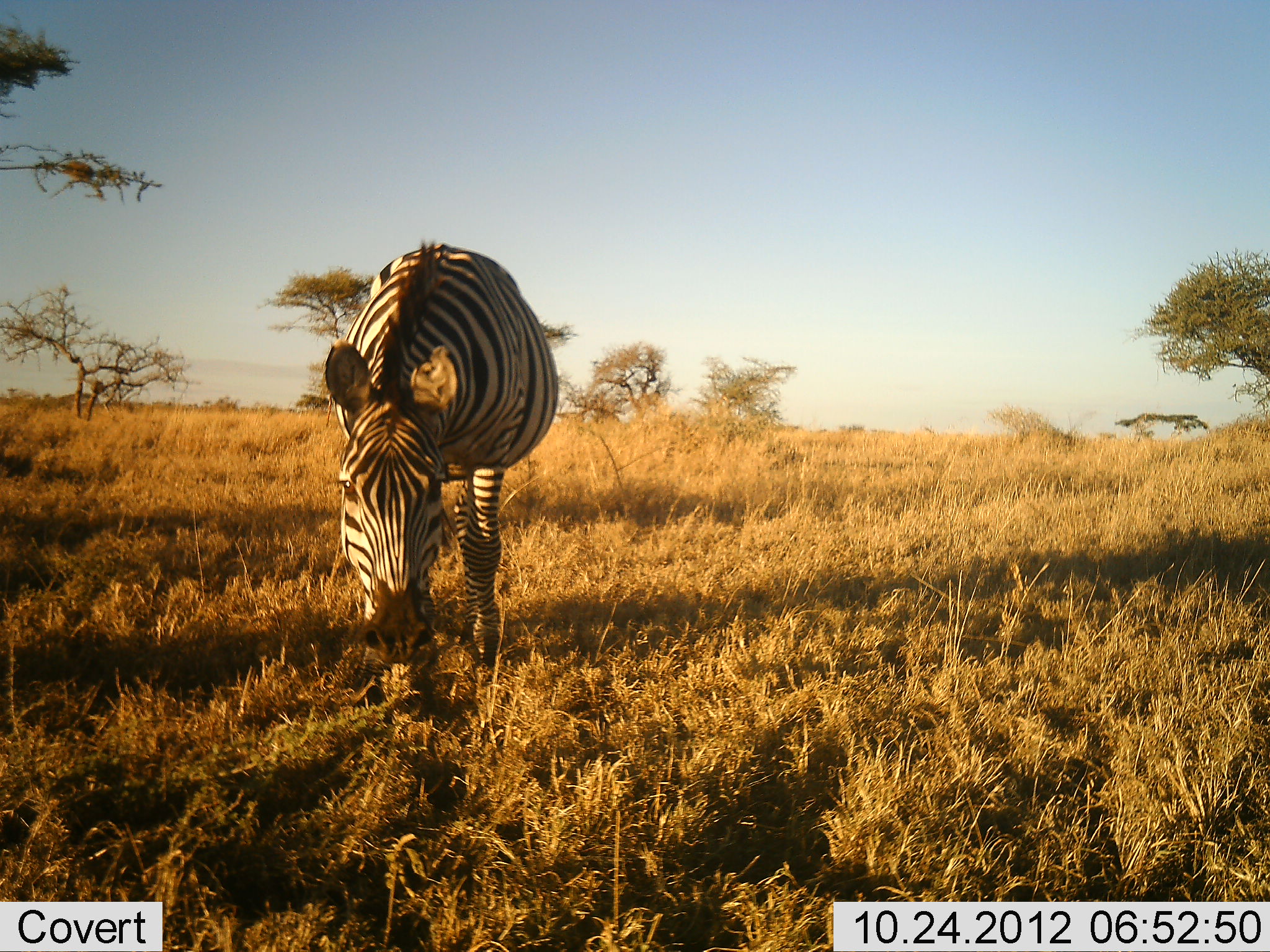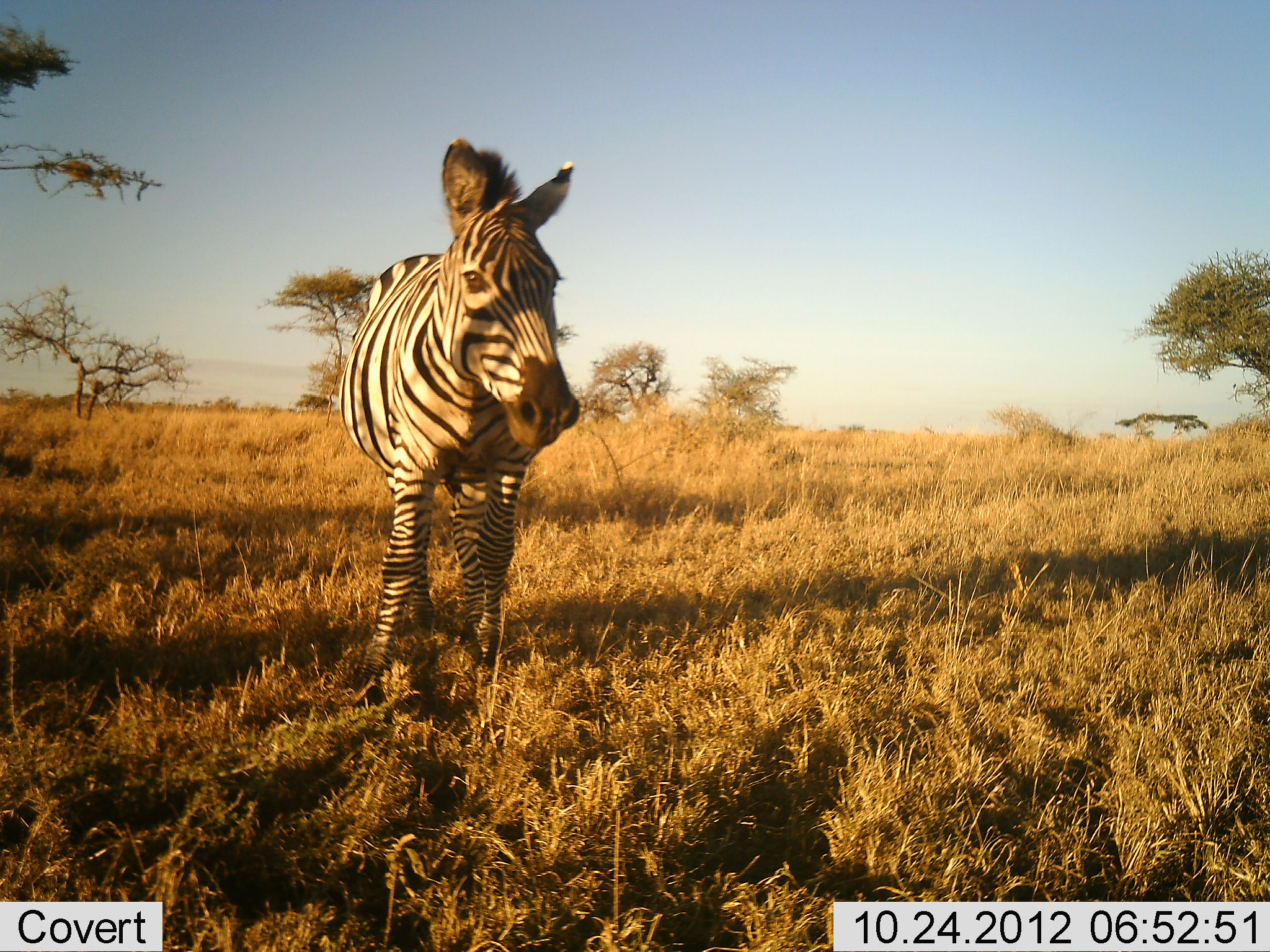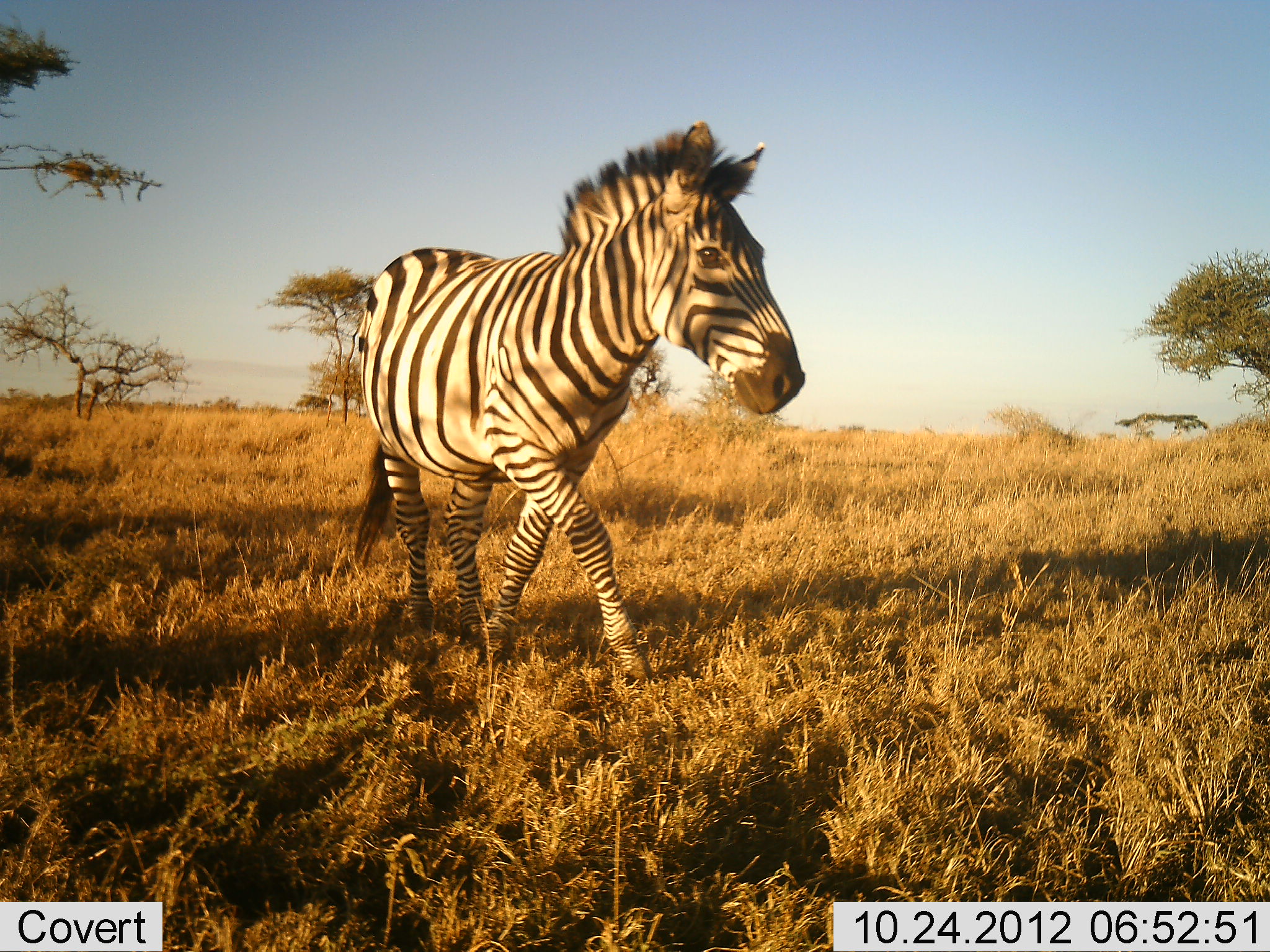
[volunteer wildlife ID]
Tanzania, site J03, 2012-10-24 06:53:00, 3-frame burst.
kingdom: Animalia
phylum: Chordata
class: Mammalia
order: Perissodactyla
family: Equidae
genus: Equus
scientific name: Equus quagga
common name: plains zebra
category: zebra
Zebra (plains zebra) (Equus quagga), count 1. Behavior (volunteer vote fractions): standing 0%, resting 0%, moving 100%, interacting 0%. Young present (vote fraction): 0%. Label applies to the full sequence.